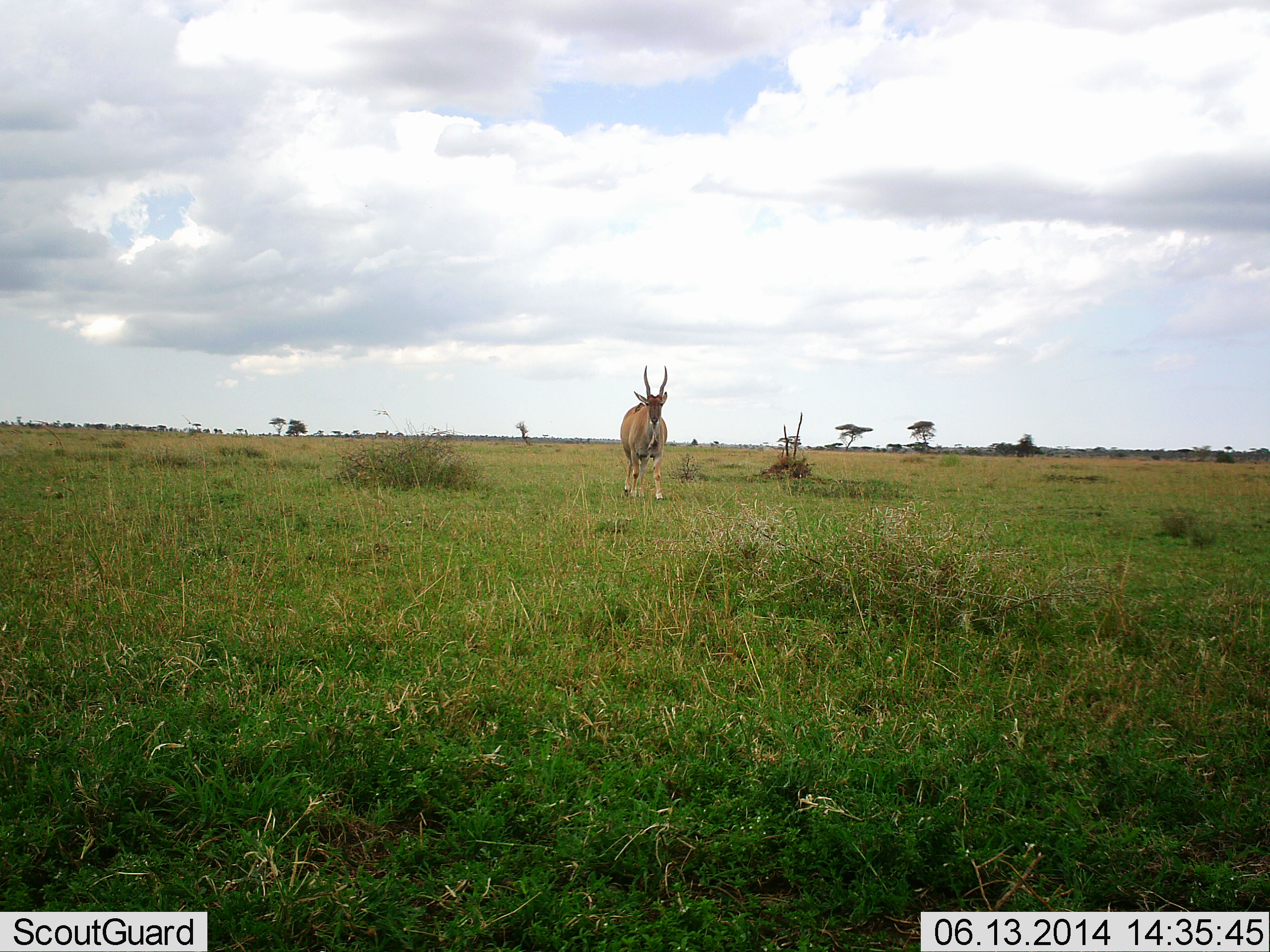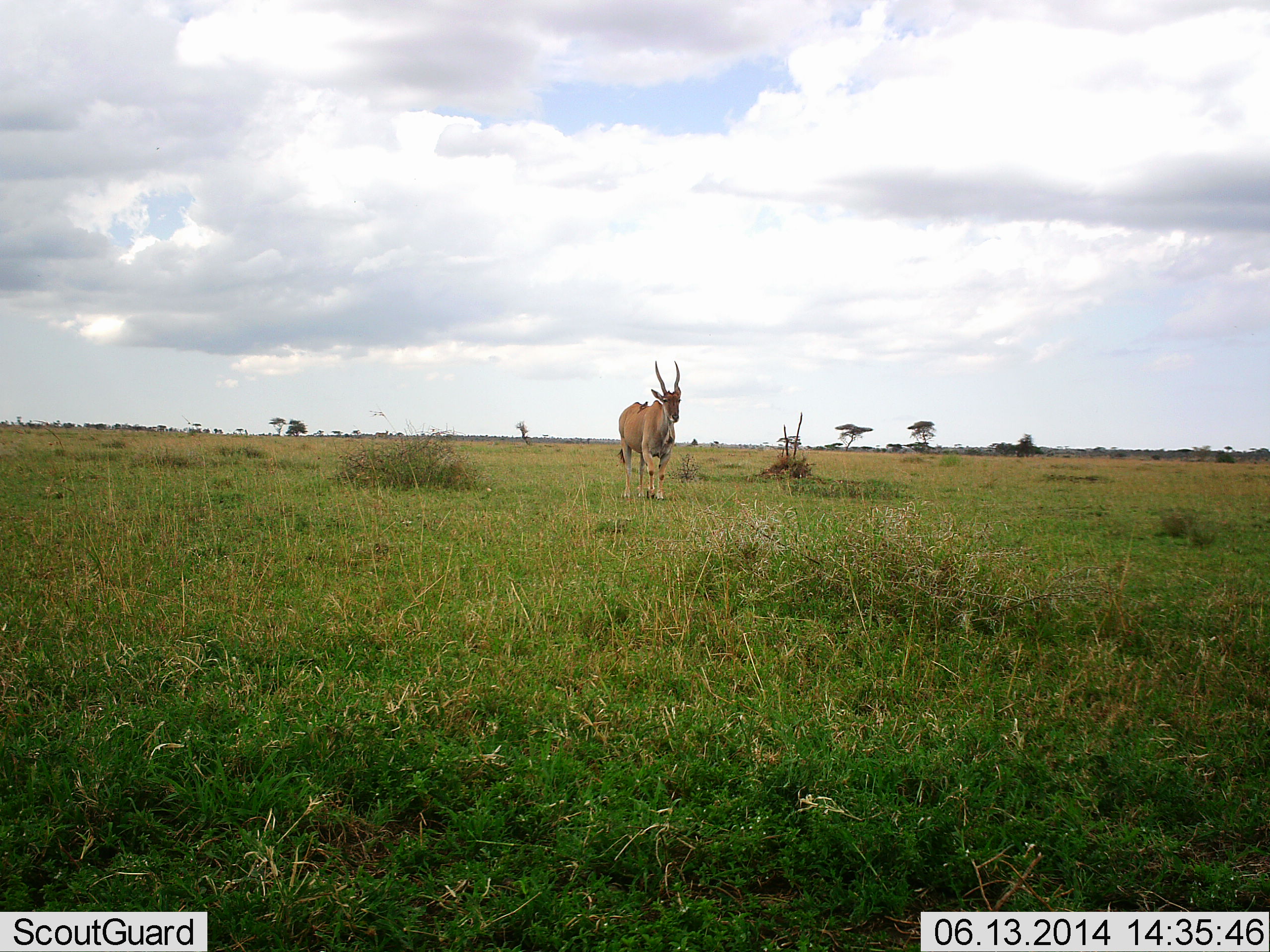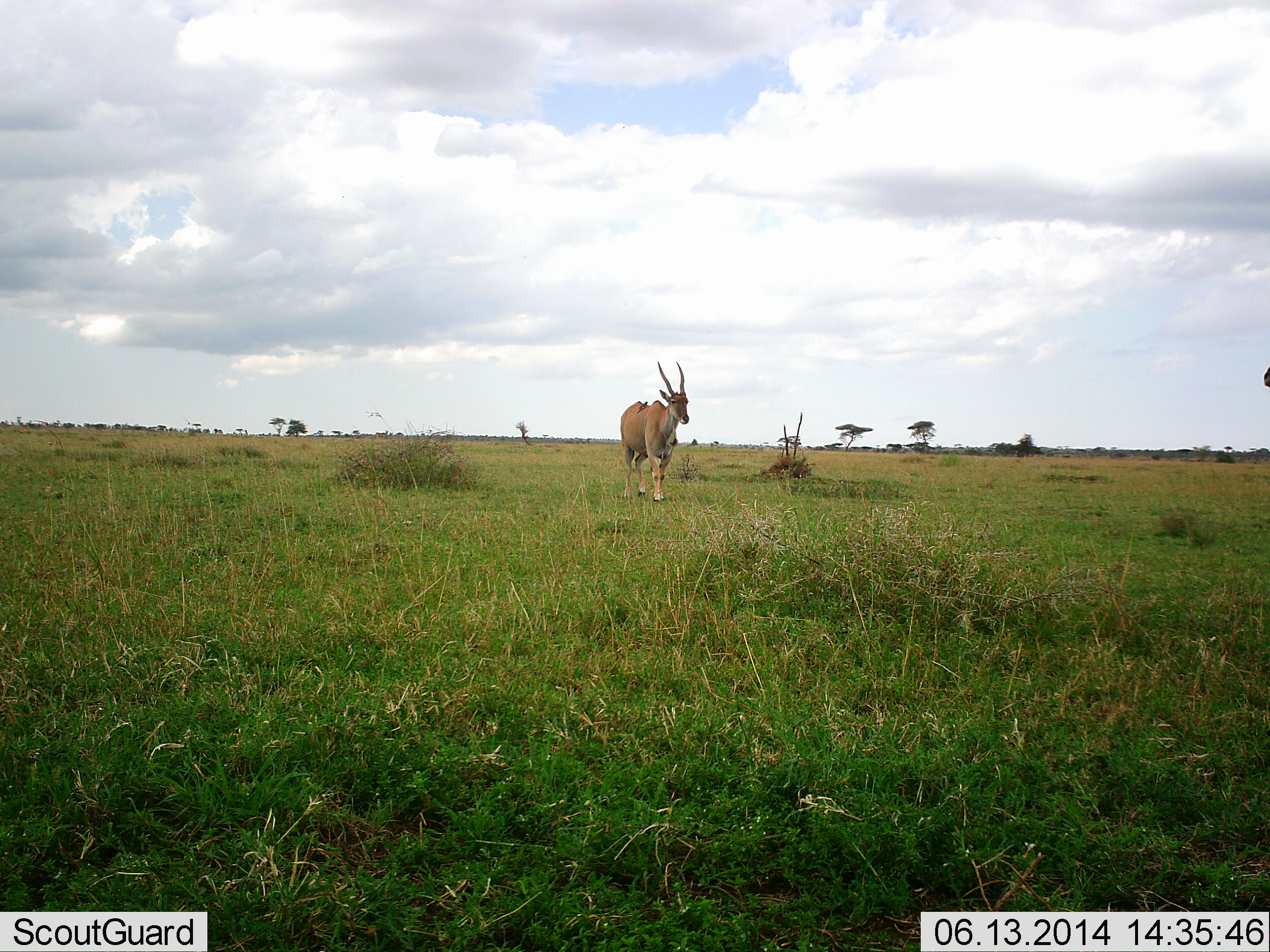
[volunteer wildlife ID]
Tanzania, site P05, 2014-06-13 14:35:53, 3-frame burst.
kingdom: Animalia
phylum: Chordata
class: Mammalia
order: Artiodactyla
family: Bovidae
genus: Tragelaphus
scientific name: Tragelaphus oryx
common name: eland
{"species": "eland (Tragelaphus oryx)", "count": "1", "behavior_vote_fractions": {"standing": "55%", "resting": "0%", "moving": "55%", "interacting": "0%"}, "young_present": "0%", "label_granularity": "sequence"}